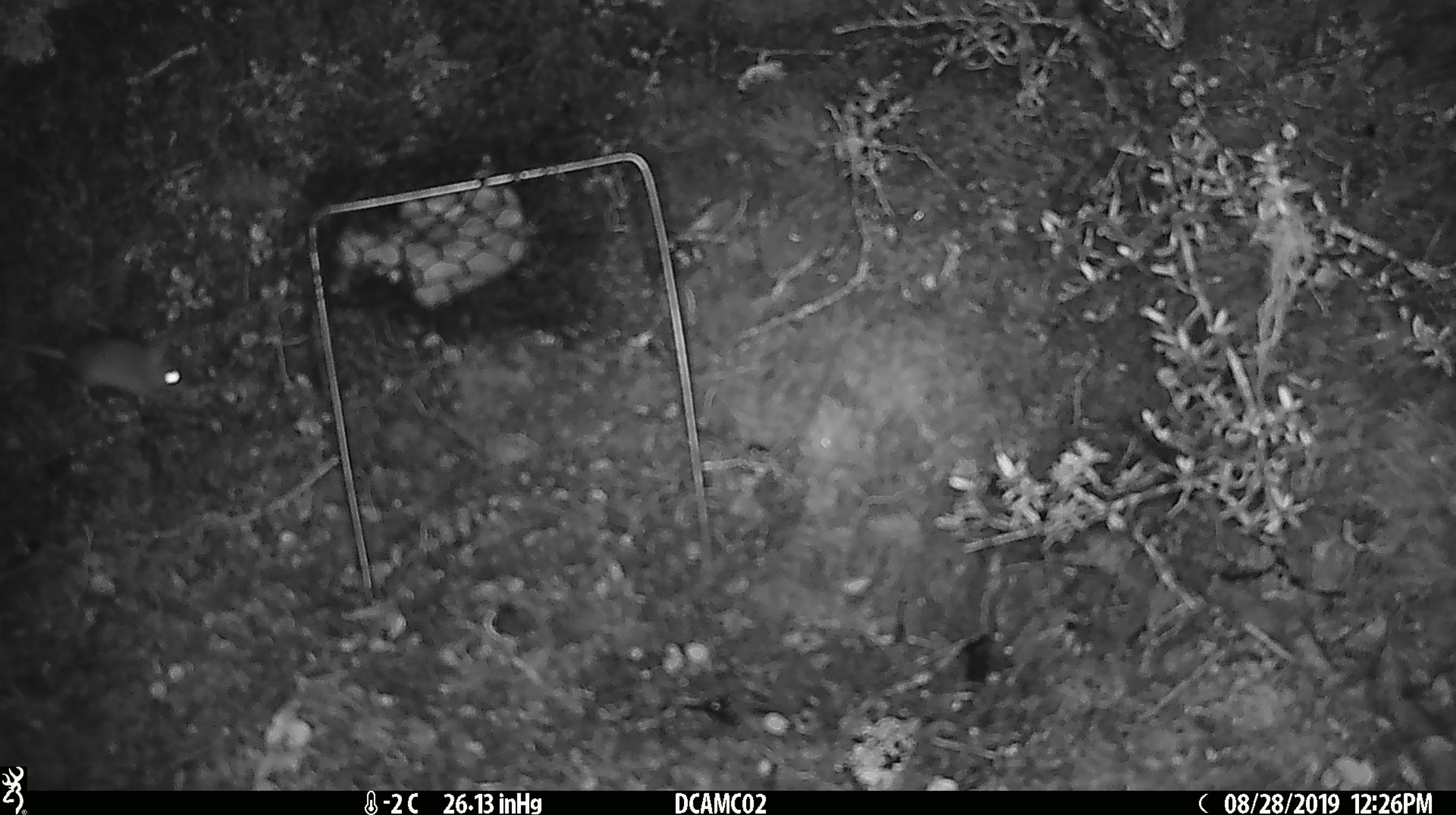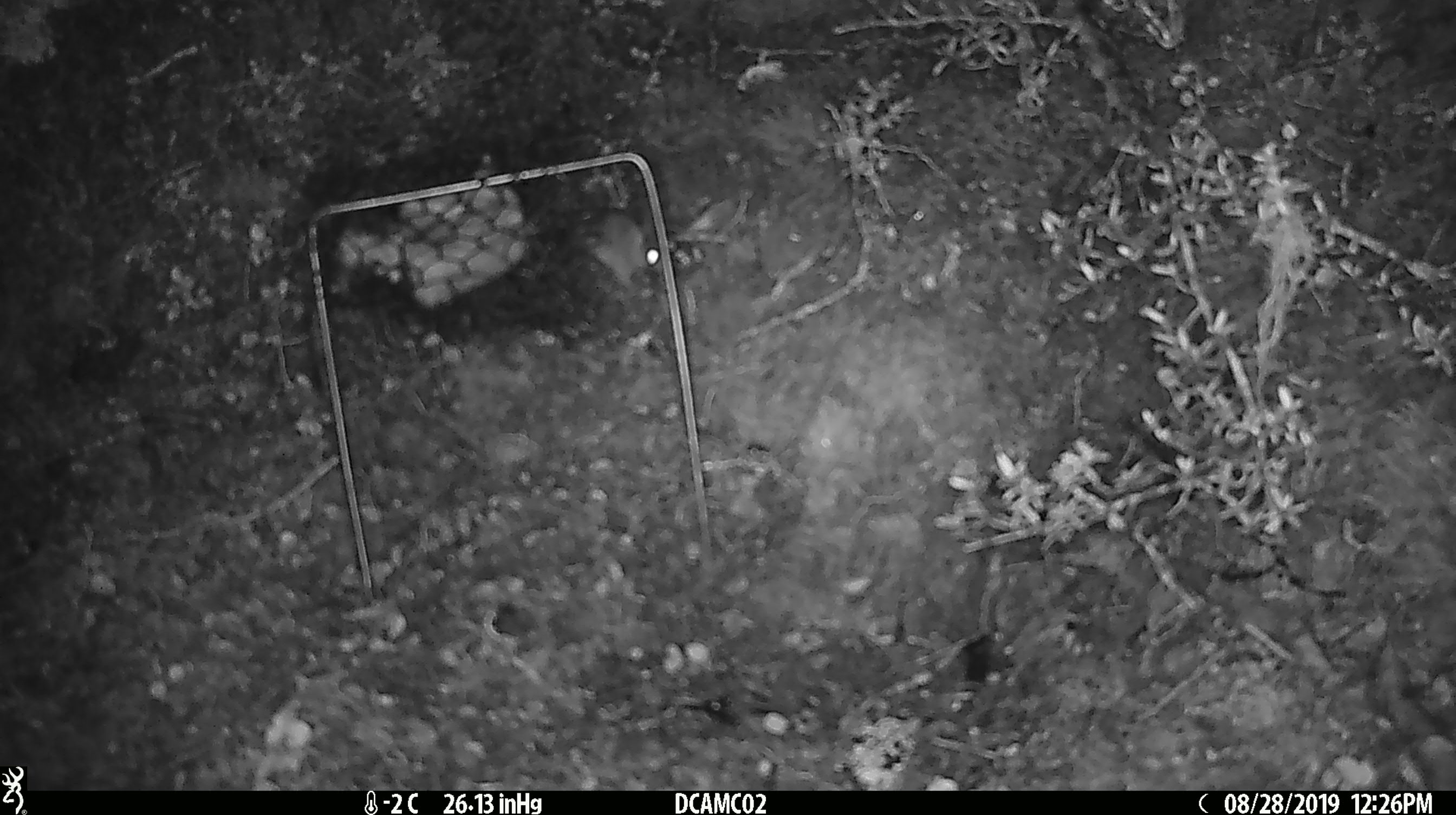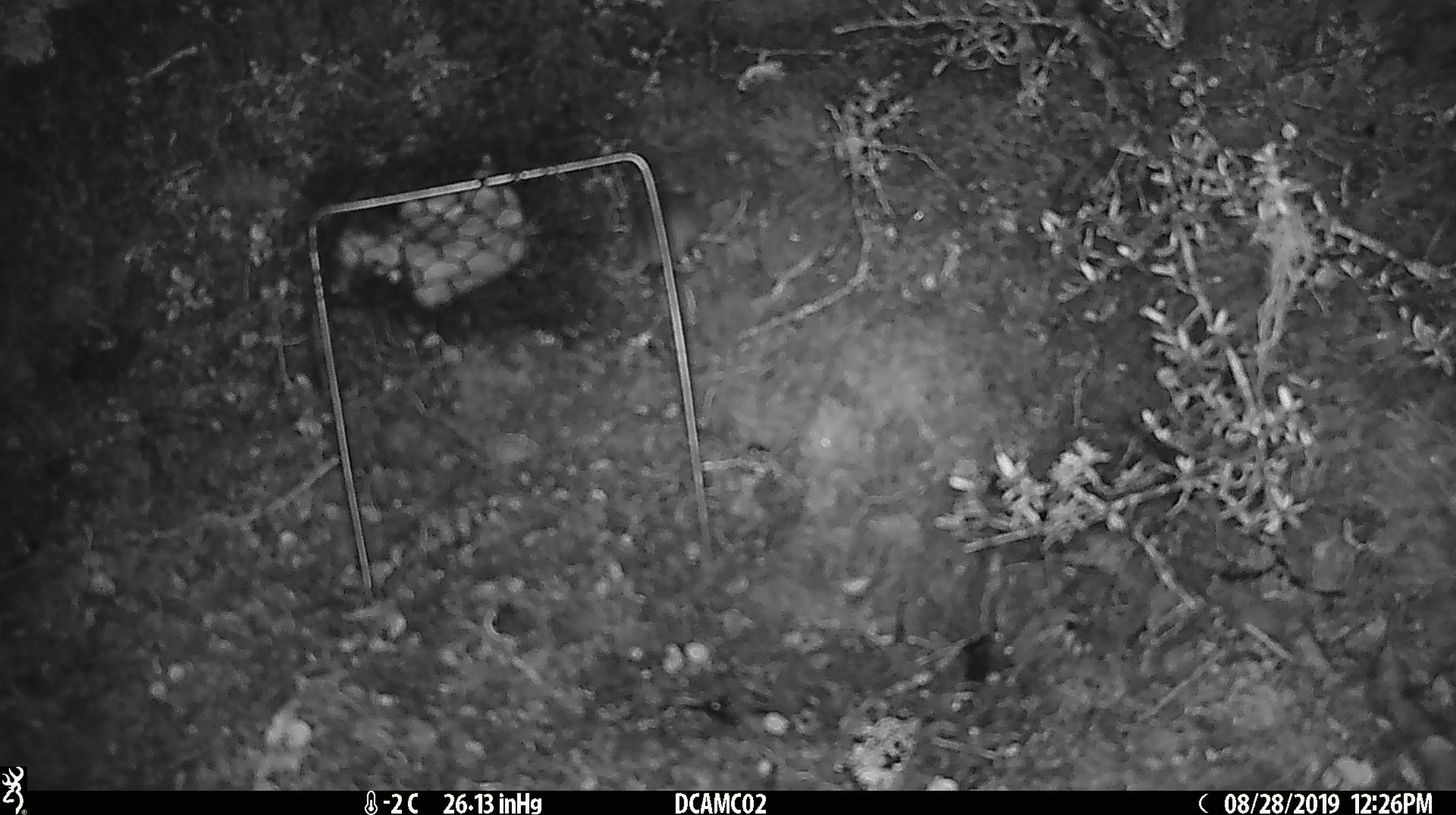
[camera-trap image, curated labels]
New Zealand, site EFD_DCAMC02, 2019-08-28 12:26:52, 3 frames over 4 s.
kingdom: Animalia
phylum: Chordata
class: Mammalia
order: Rodentia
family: Muridae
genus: Mus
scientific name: Mus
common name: mouse